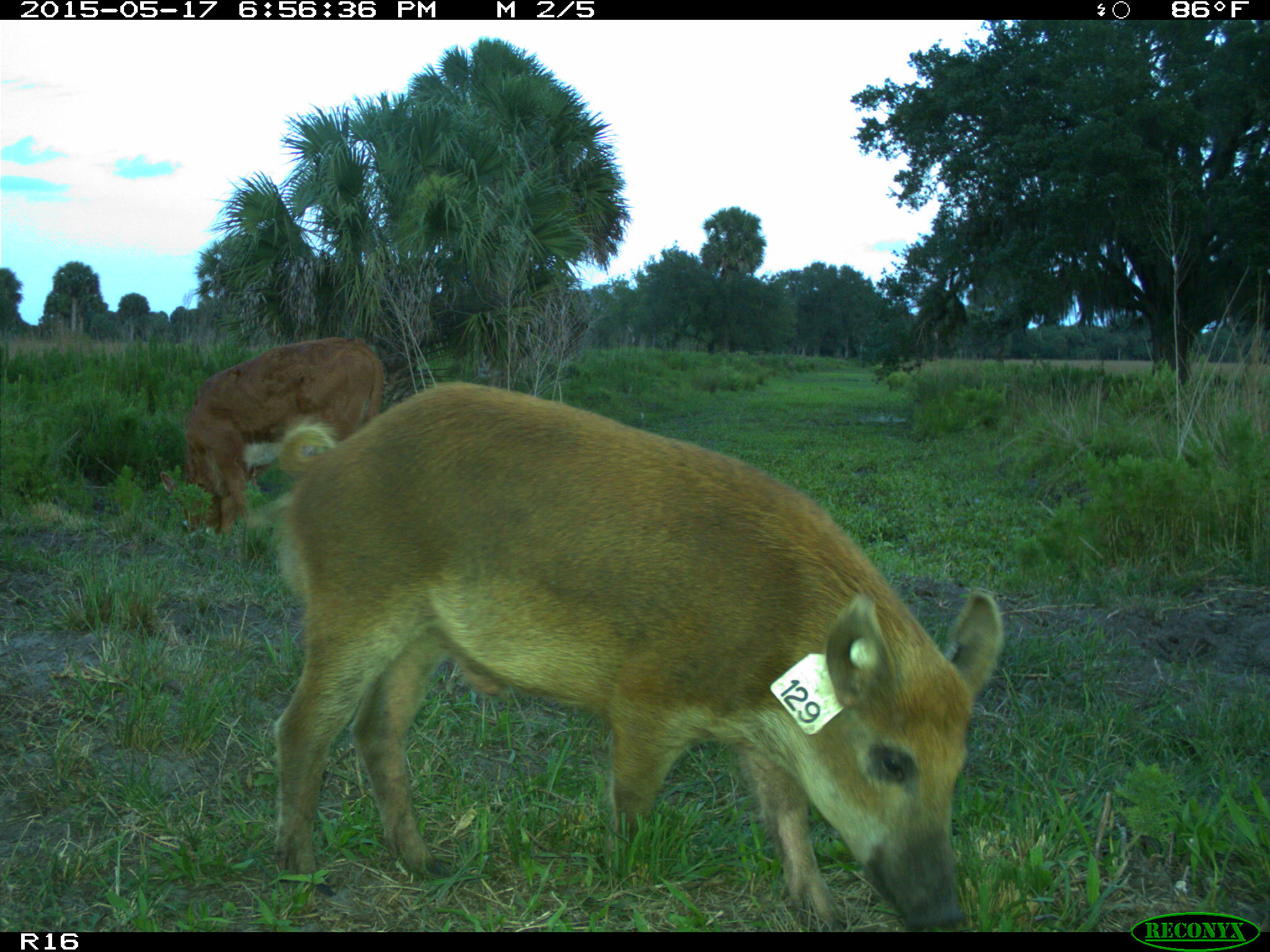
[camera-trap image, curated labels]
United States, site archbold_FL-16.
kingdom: Animalia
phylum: Chordata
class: Mammalia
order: Artiodactyla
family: Suidae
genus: Sus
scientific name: Sus scrofa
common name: wild boar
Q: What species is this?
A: Sus scrofa (wild boar).